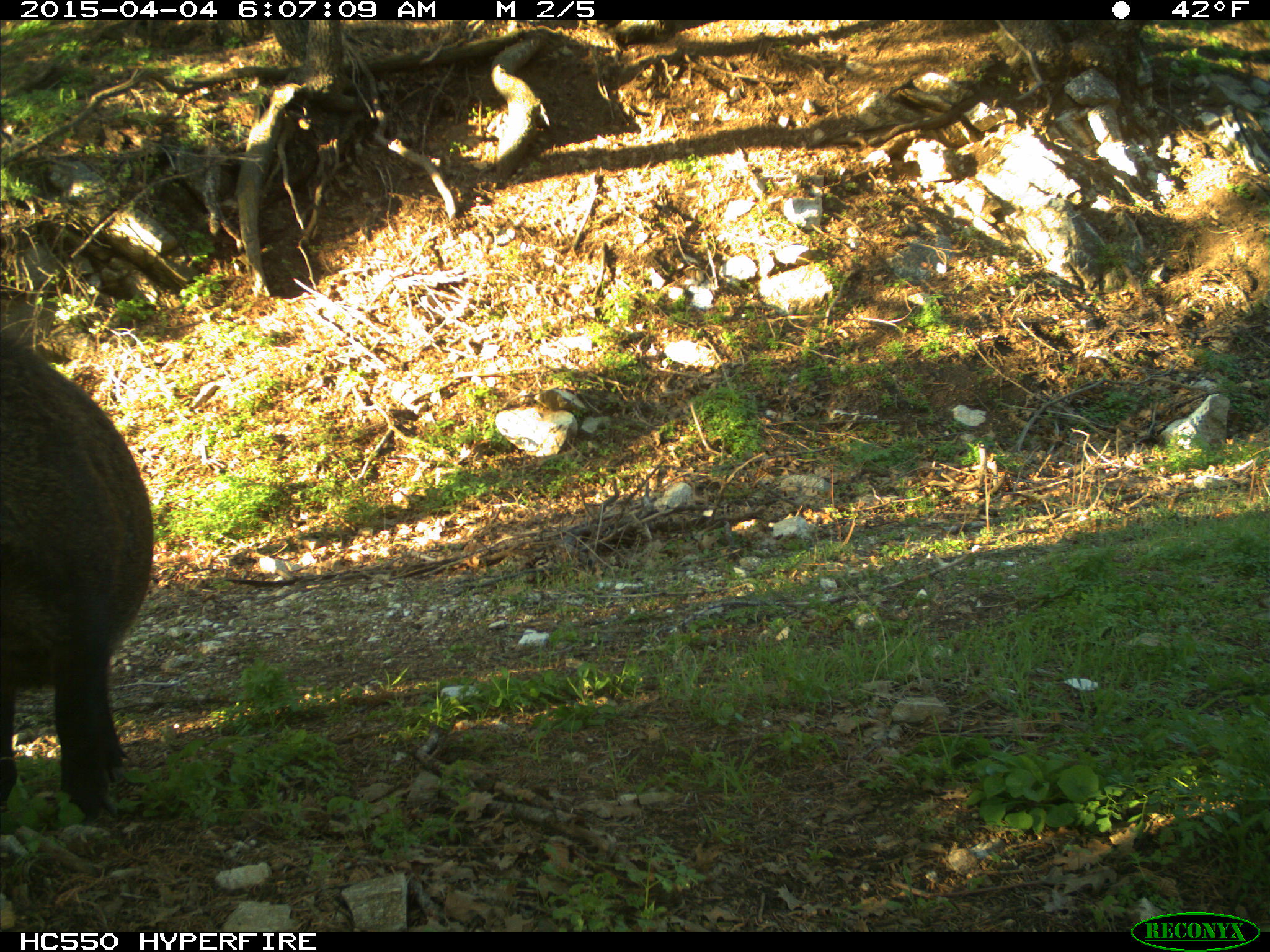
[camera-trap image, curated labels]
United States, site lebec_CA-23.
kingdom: Animalia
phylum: Chordata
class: Mammalia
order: Artiodactyla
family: Suidae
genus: Sus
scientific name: Sus scrofa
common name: wild boar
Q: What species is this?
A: Sus scrofa (wild boar).